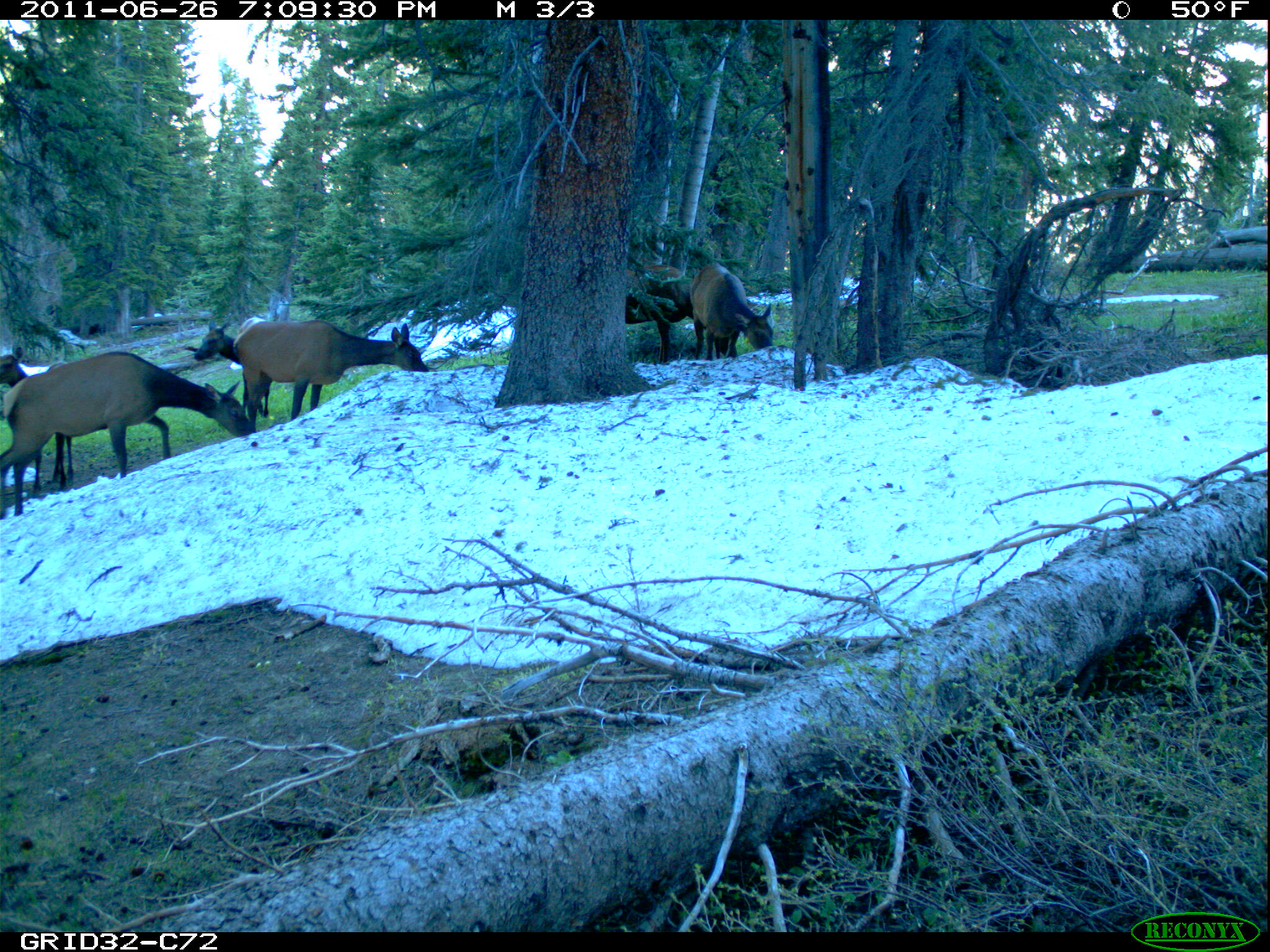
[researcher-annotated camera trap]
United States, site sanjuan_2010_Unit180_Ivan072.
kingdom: Animalia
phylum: Chordata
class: Mammalia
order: Artiodactyla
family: Cervidae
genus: Cervus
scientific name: Cervus elaphus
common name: red deer